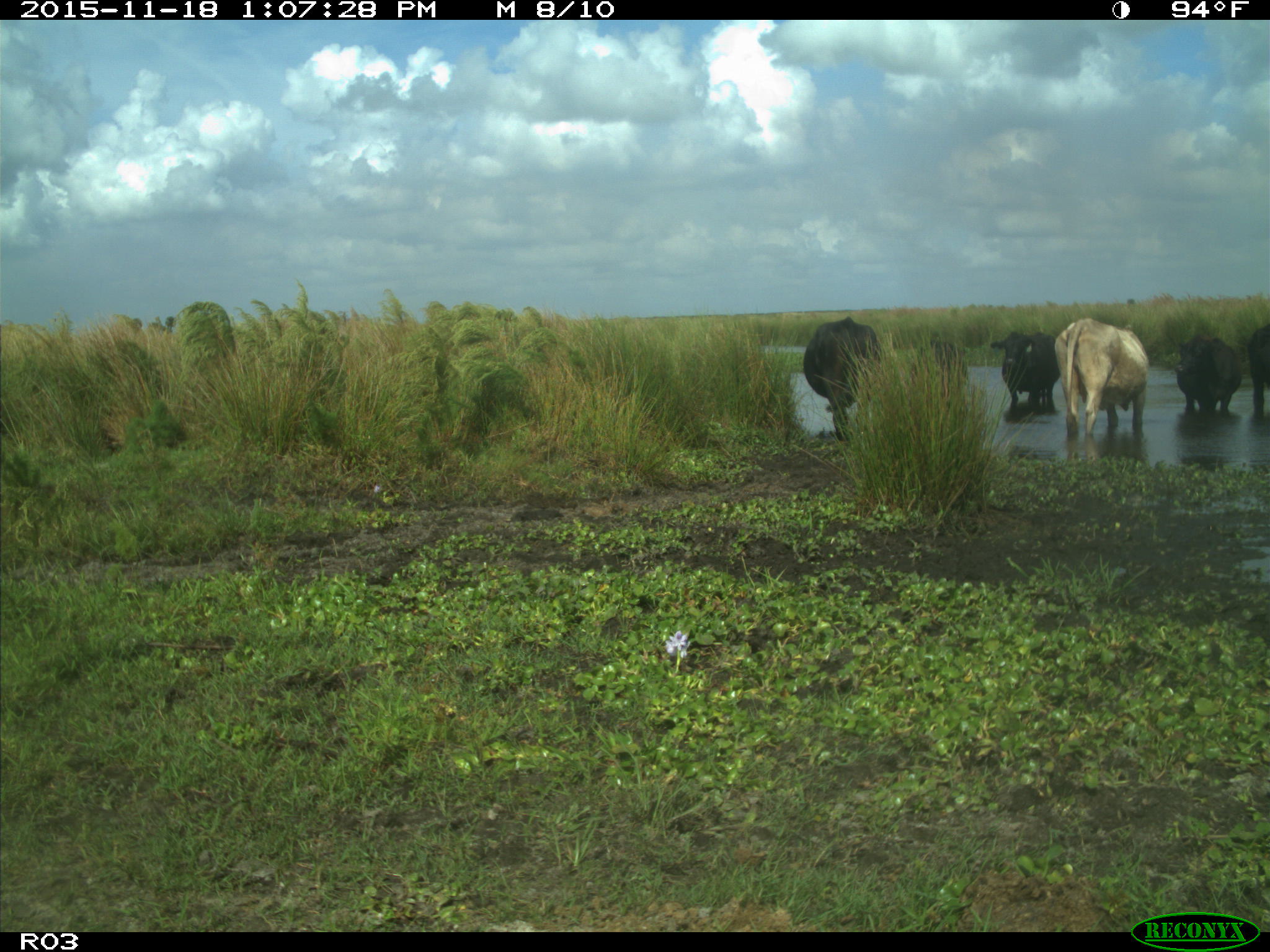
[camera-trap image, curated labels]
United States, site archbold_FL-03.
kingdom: Animalia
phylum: Chordata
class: Mammalia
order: Artiodactyla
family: Bovidae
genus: Bos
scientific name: Bos taurus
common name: domestic cow